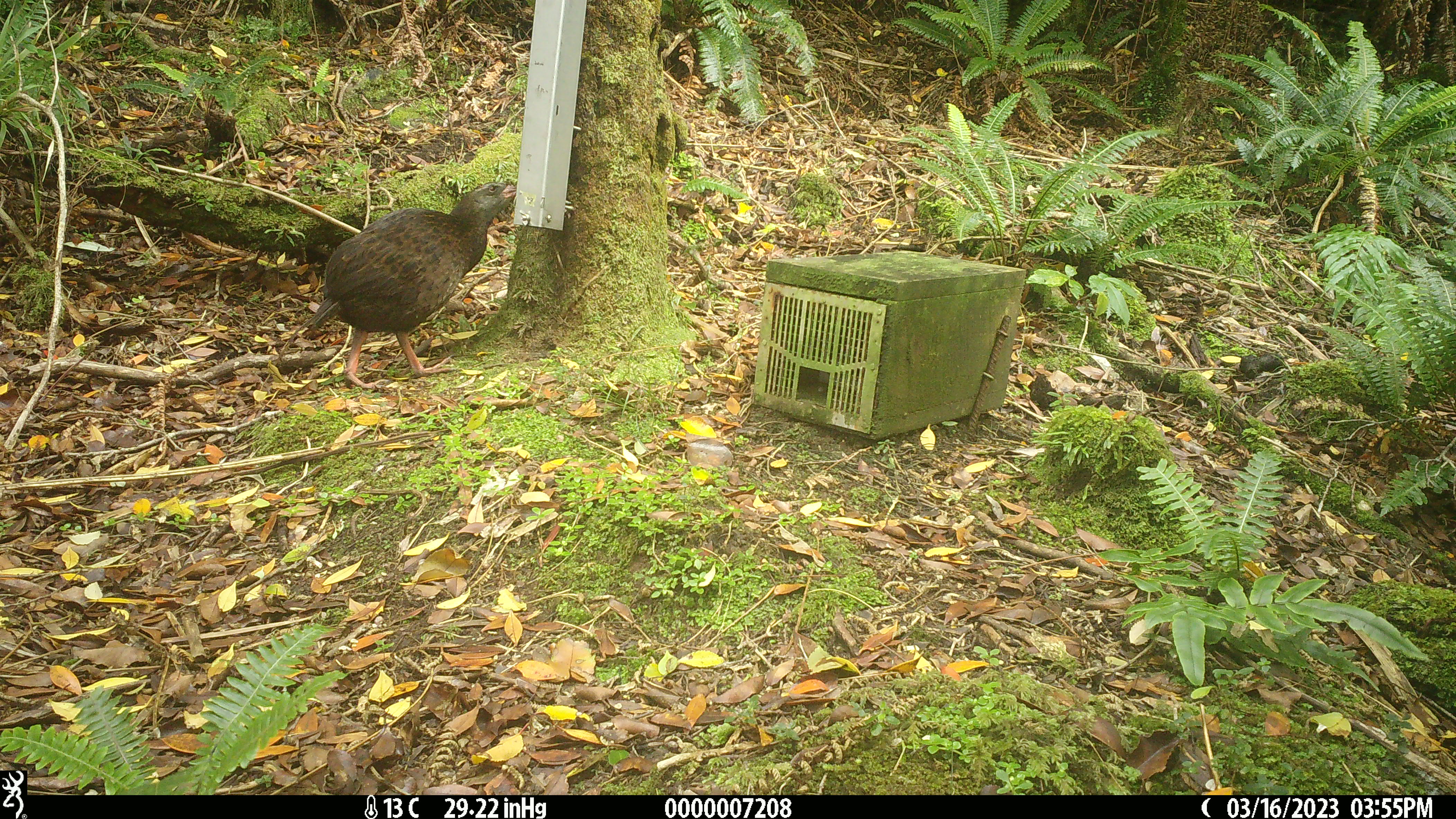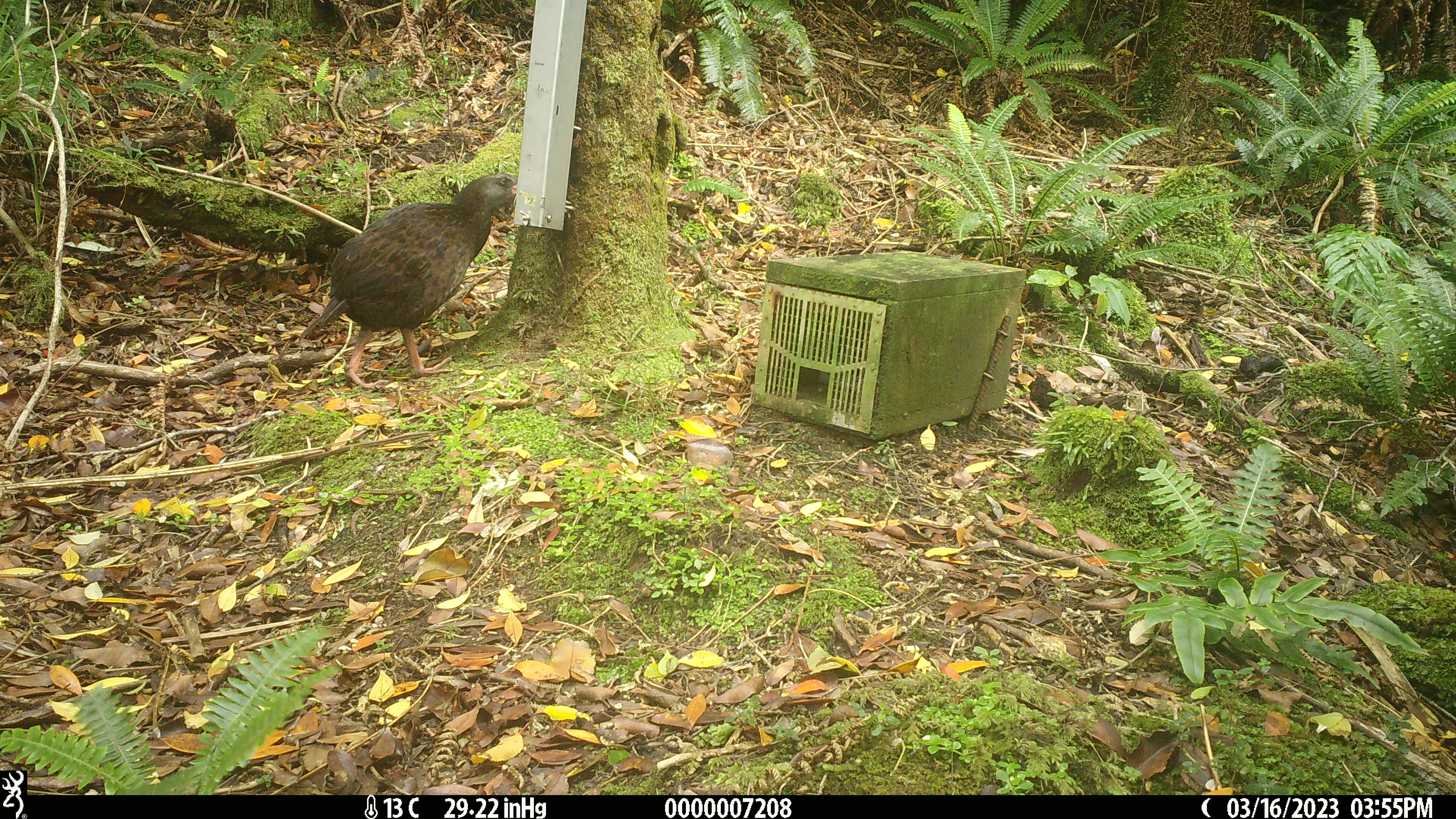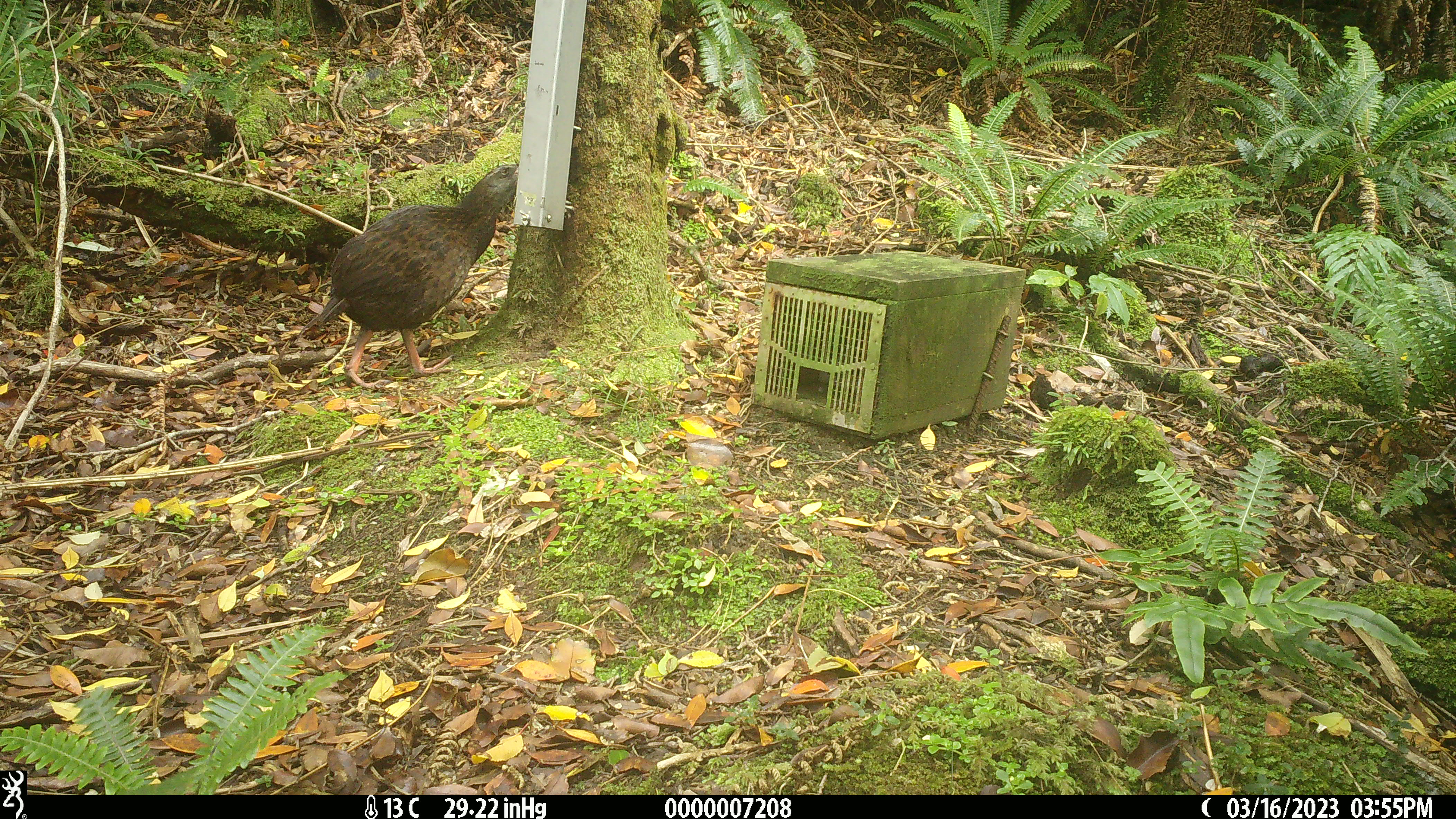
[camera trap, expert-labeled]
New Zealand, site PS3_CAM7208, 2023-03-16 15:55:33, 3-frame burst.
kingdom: Animalia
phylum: Chordata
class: Aves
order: Gruiformes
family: Rallidae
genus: Gallirallus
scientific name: Gallirallus australis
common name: weka